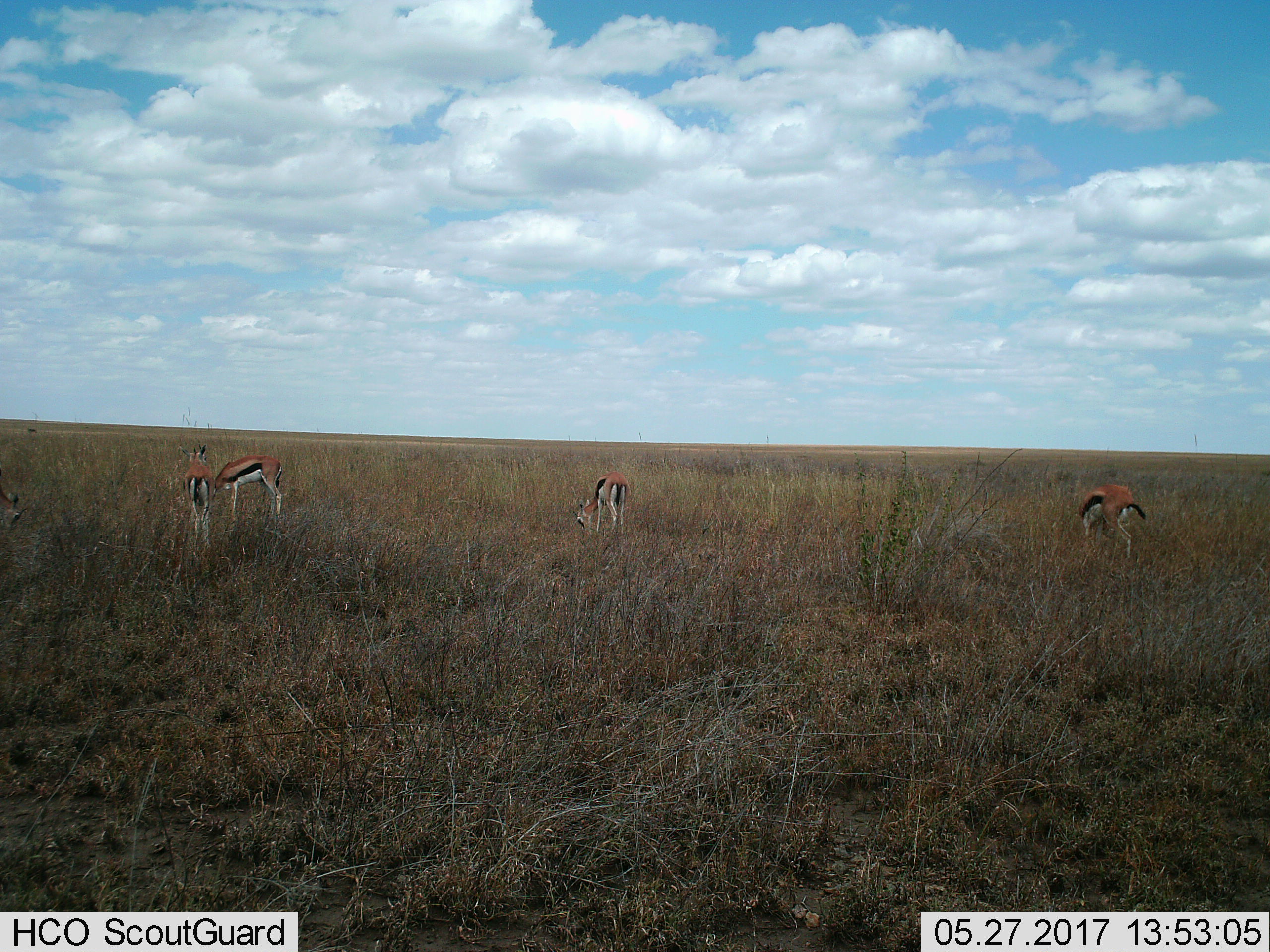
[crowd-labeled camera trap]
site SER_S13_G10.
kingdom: Animalia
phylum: Chordata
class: Mammalia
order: Artiodactyla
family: Bovidae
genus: Eudorcas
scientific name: Eudorcas thomsonii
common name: thomson's gazelle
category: gazellethomsons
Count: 4.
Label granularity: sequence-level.